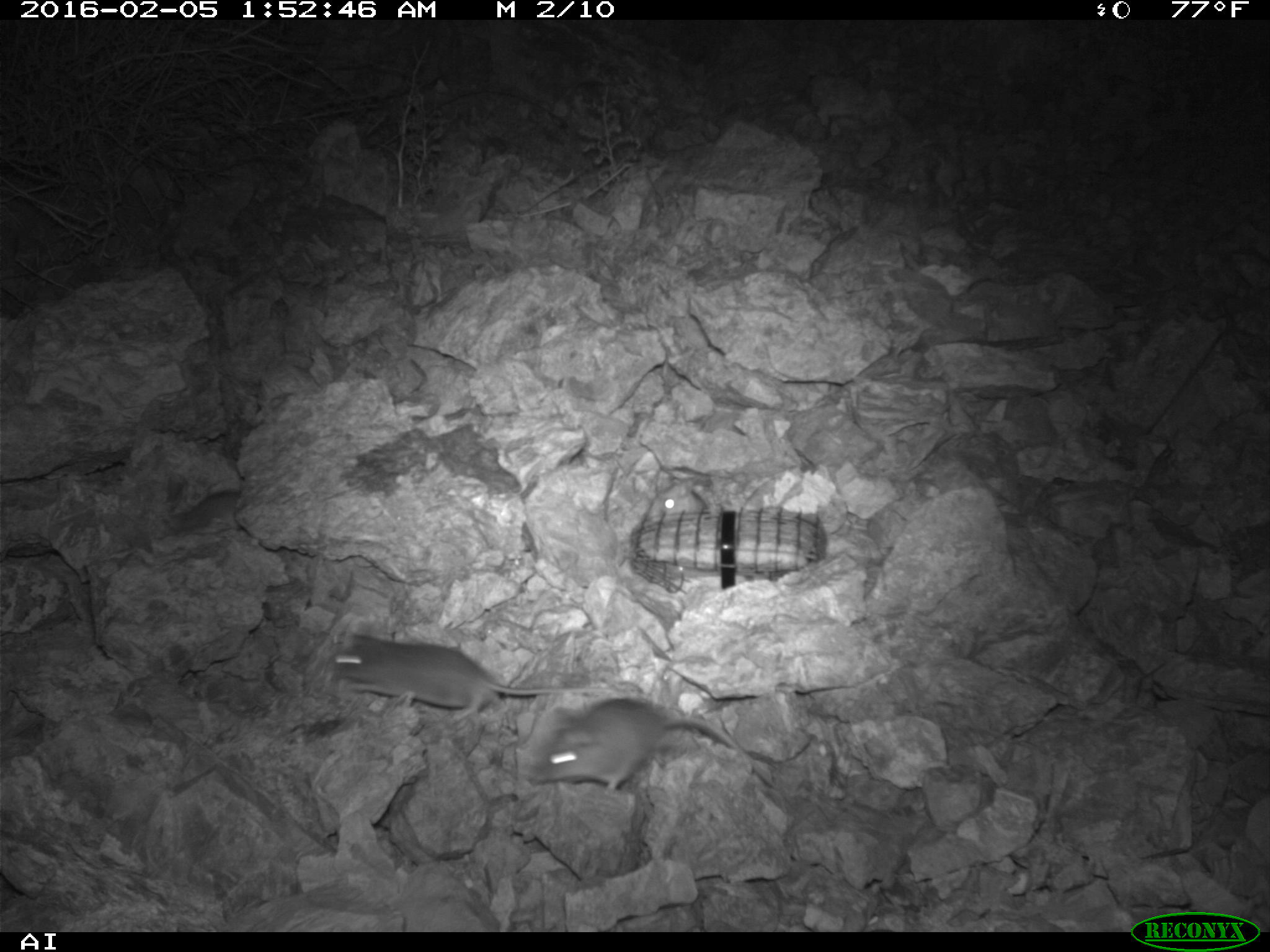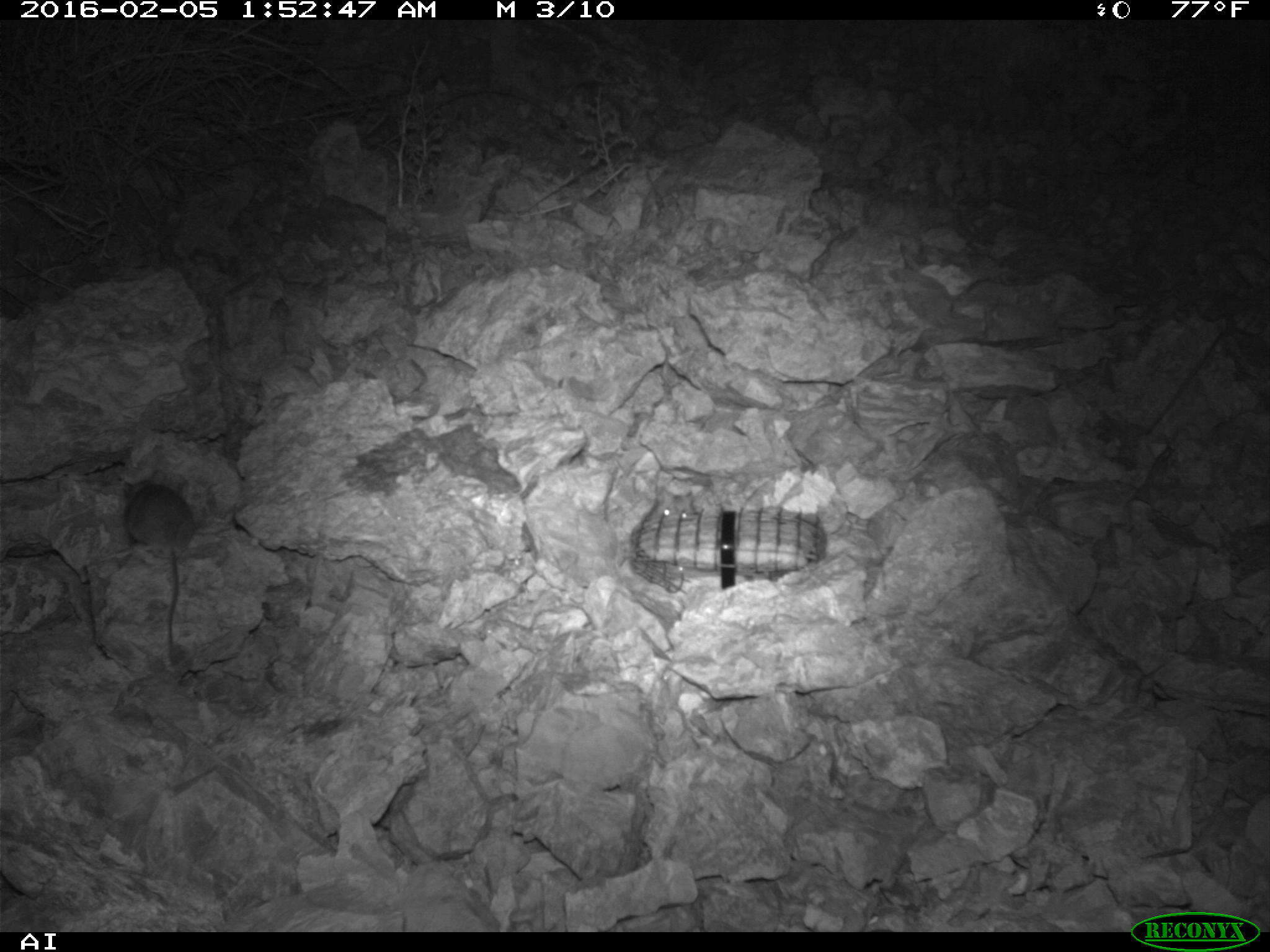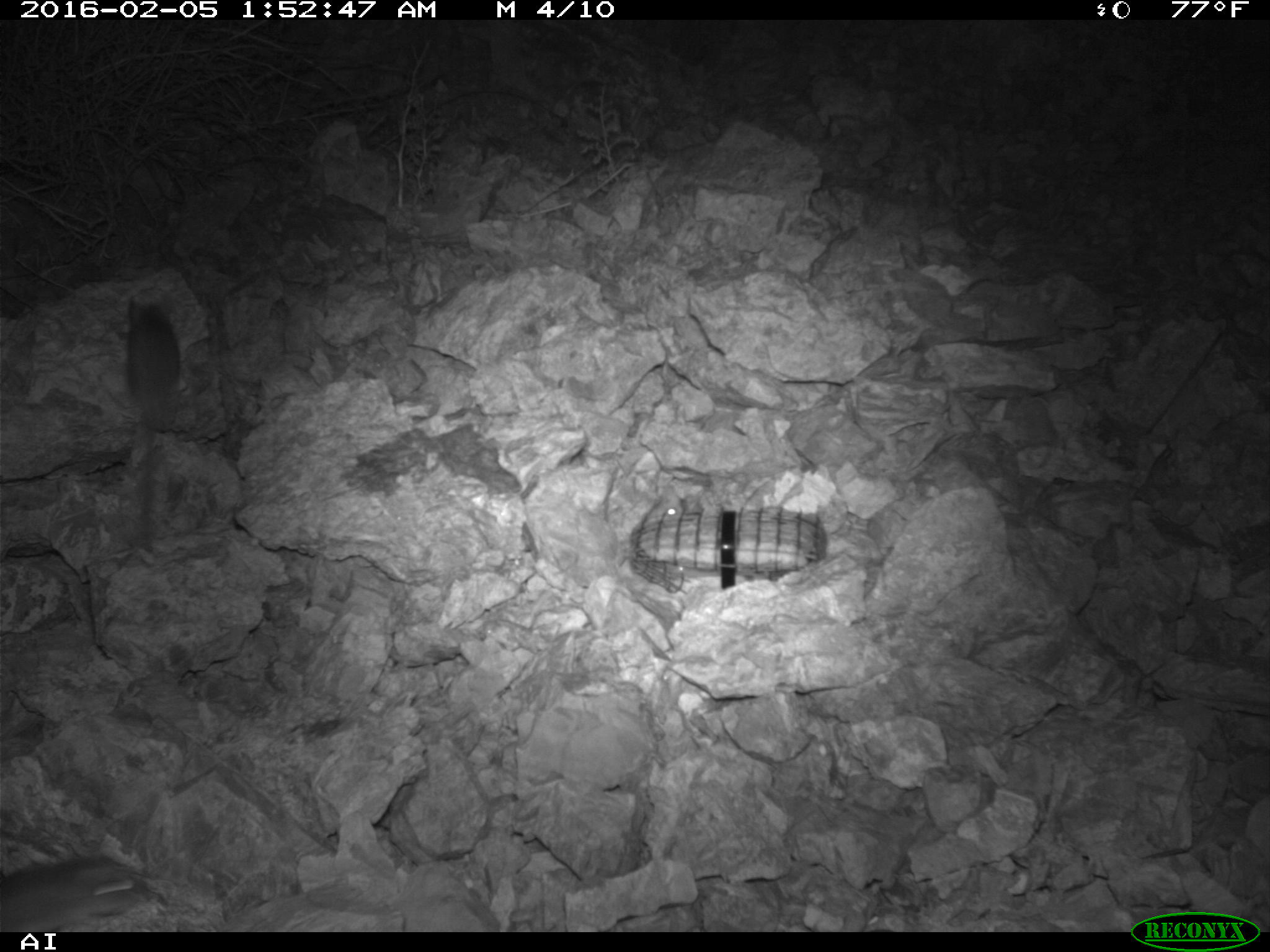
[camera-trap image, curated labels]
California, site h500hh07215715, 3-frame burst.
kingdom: Animalia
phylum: Chordata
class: Mammalia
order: Rodentia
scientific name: Rodentia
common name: rodent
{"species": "rodent (Rodentia)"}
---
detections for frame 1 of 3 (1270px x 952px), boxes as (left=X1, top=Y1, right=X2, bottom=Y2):
rodent: (left=324, top=632, right=623, bottom=721); (left=529, top=697, right=779, bottom=790); (left=648, top=477, right=709, bottom=518)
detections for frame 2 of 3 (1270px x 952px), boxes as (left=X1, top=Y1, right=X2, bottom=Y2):
rodent: (left=118, top=465, right=193, bottom=664); (left=651, top=483, right=697, bottom=517)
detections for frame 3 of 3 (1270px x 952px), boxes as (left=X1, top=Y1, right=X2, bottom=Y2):
rodent: (left=121, top=293, right=182, bottom=430); (left=639, top=482, right=685, bottom=529)